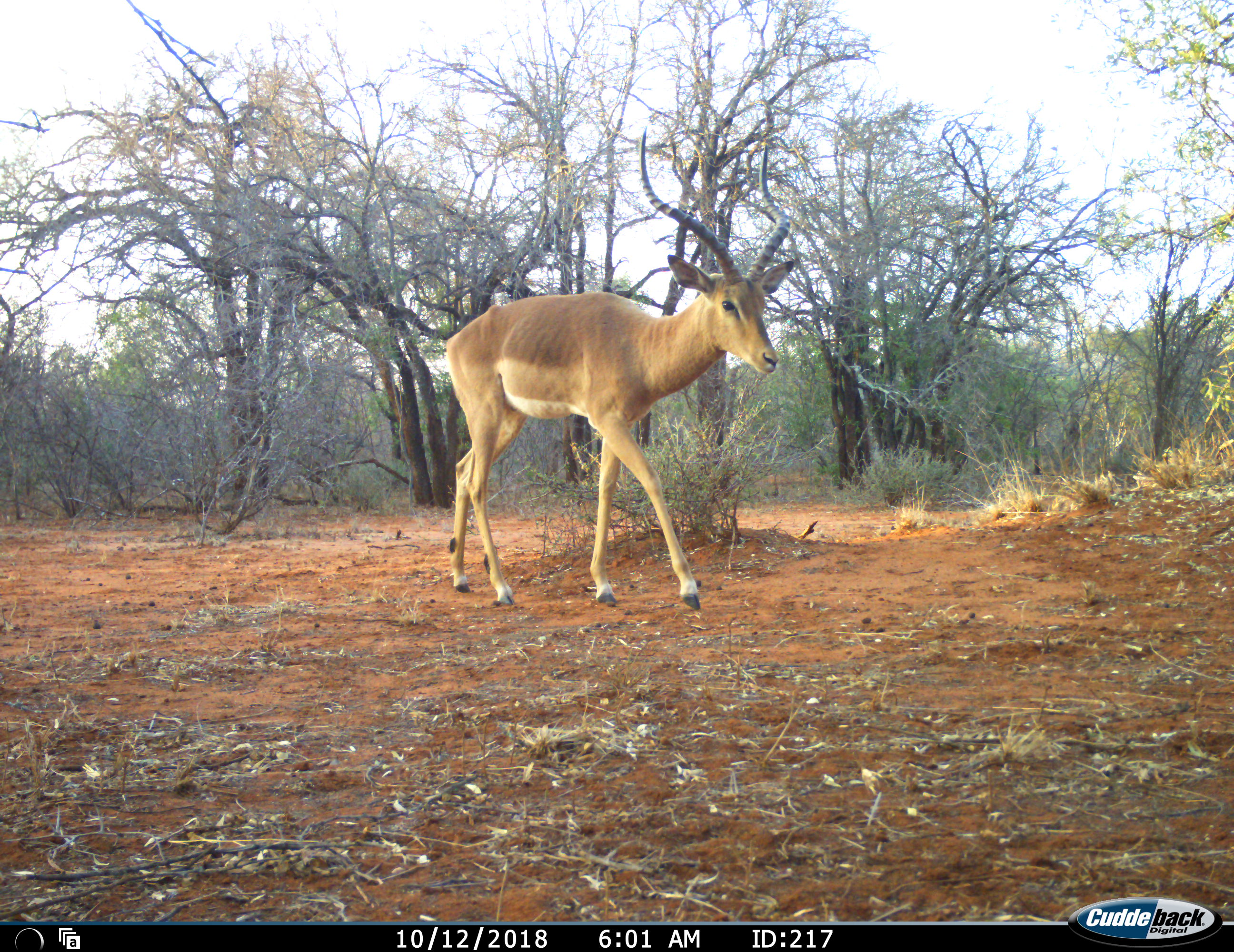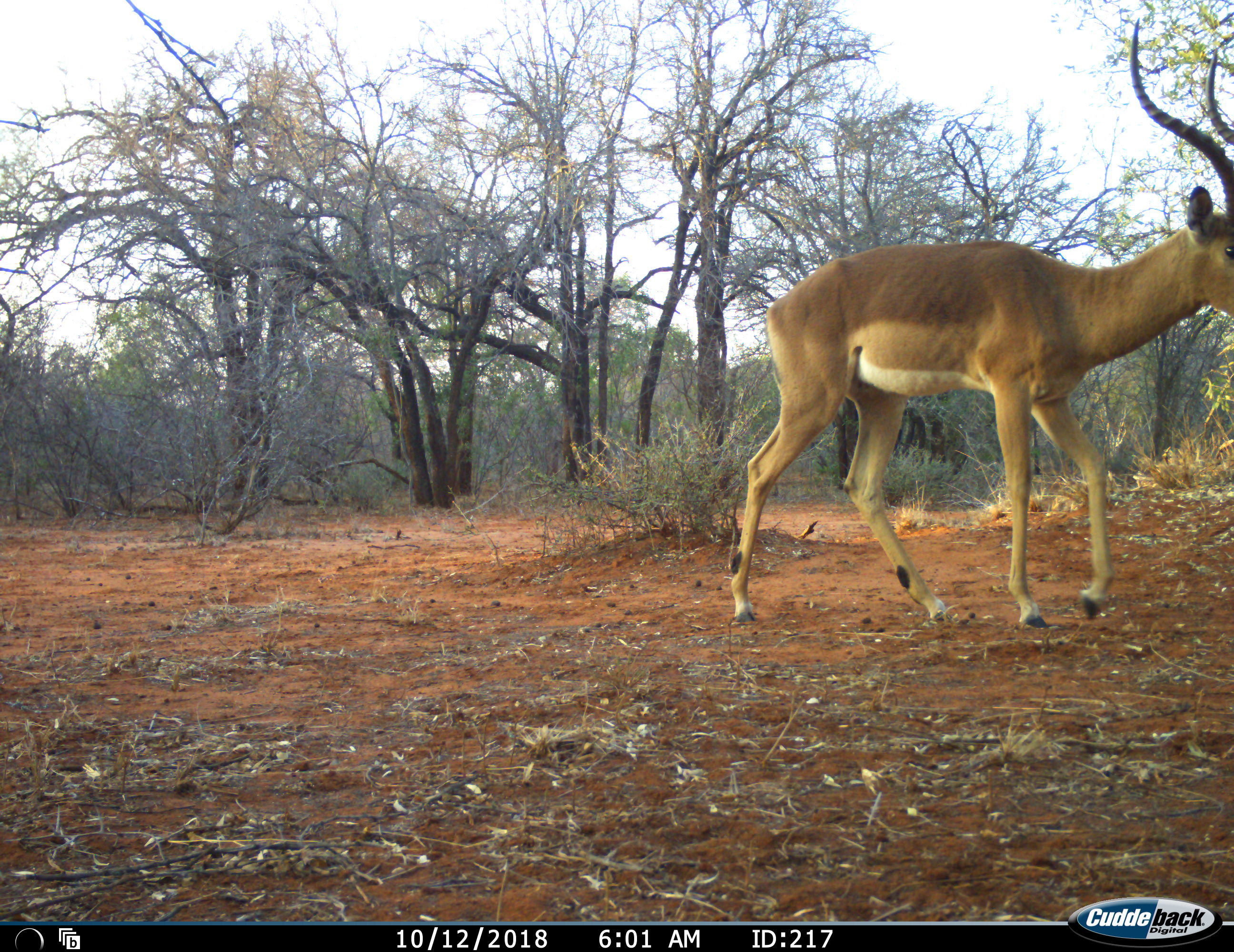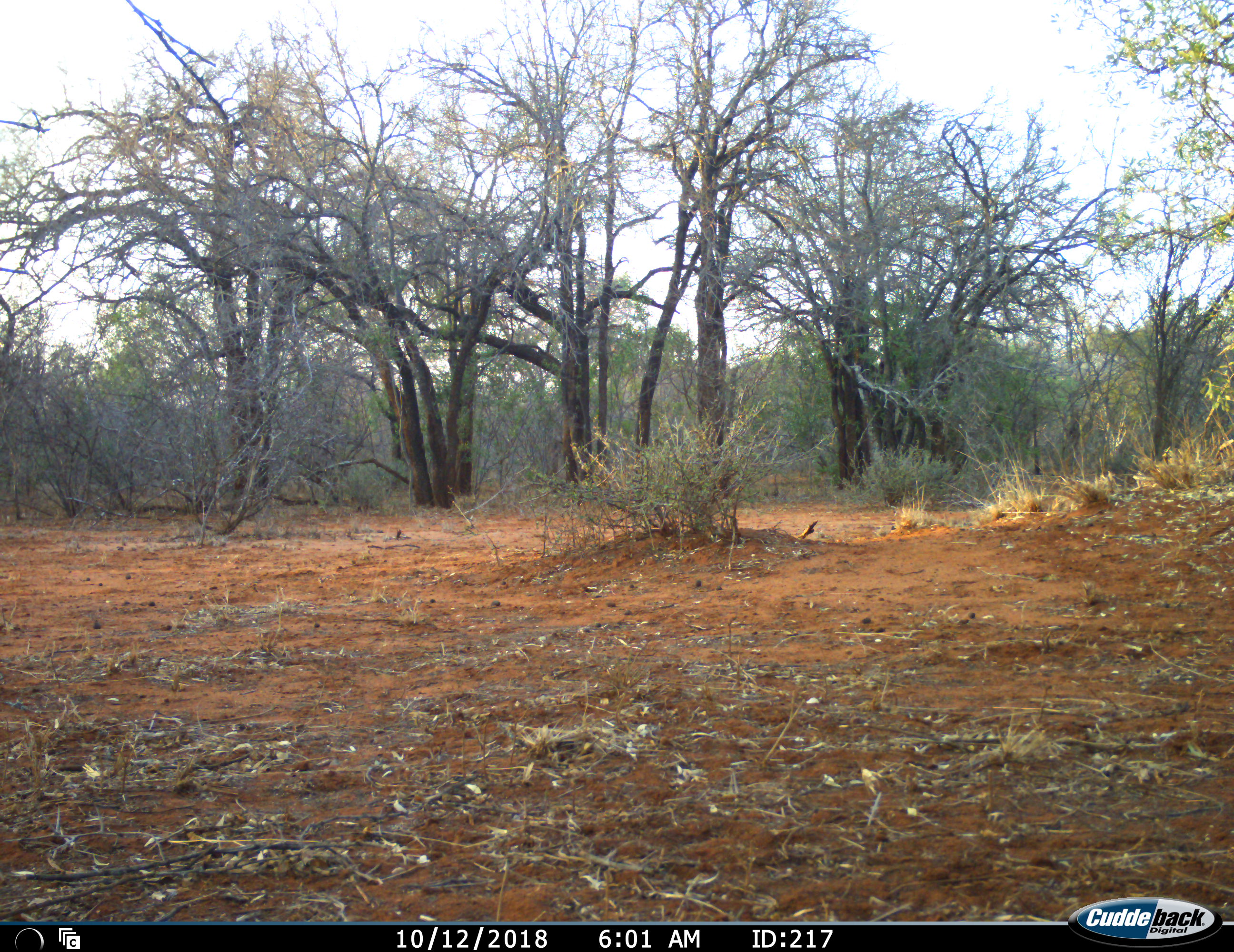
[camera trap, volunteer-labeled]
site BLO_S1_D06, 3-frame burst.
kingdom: Animalia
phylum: Chordata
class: Mammalia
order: Artiodactyla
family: Bovidae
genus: Aepyceros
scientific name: Aepyceros melampus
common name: impala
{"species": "impala (Aepyceros melampus)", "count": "1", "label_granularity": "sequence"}